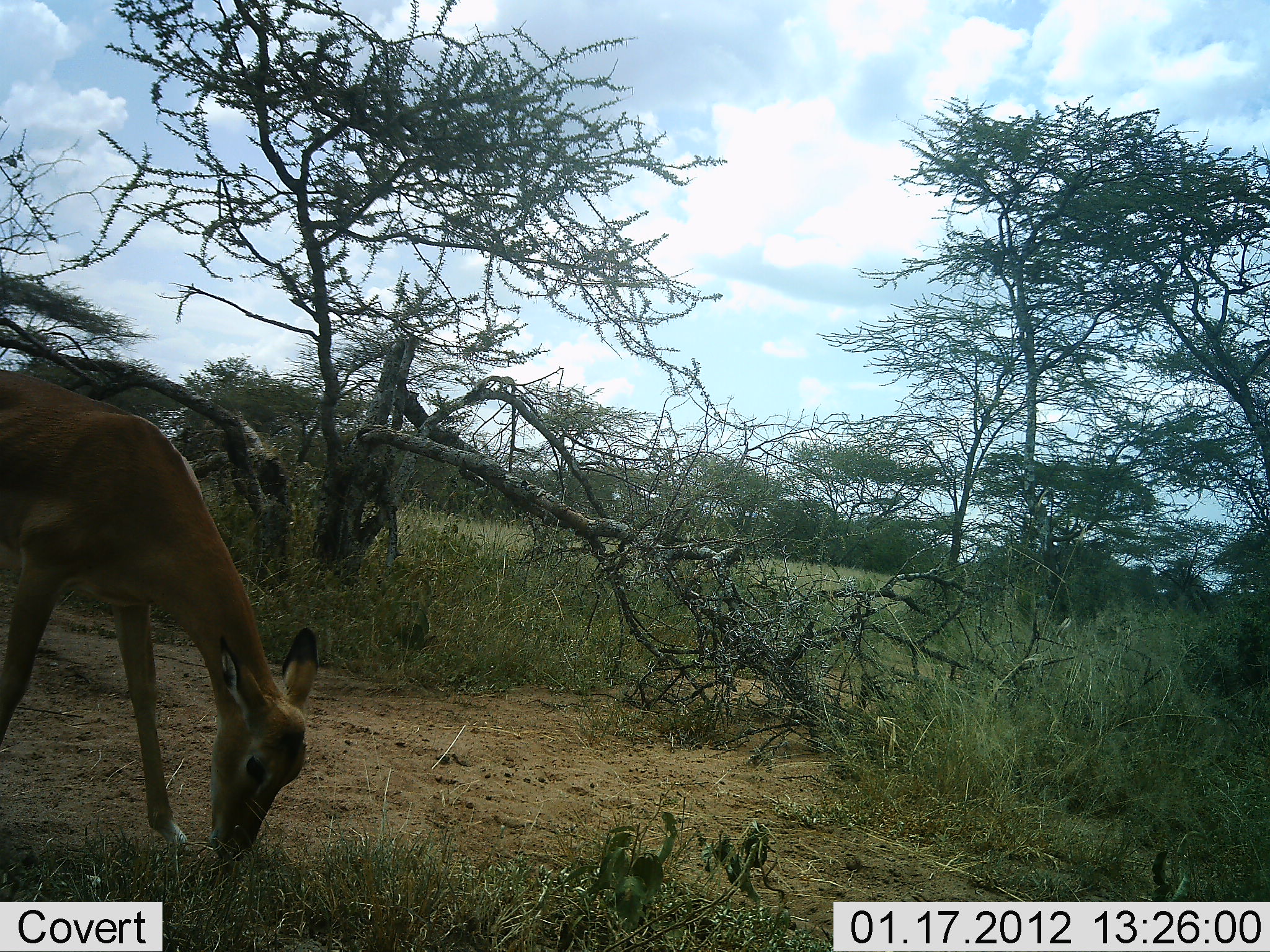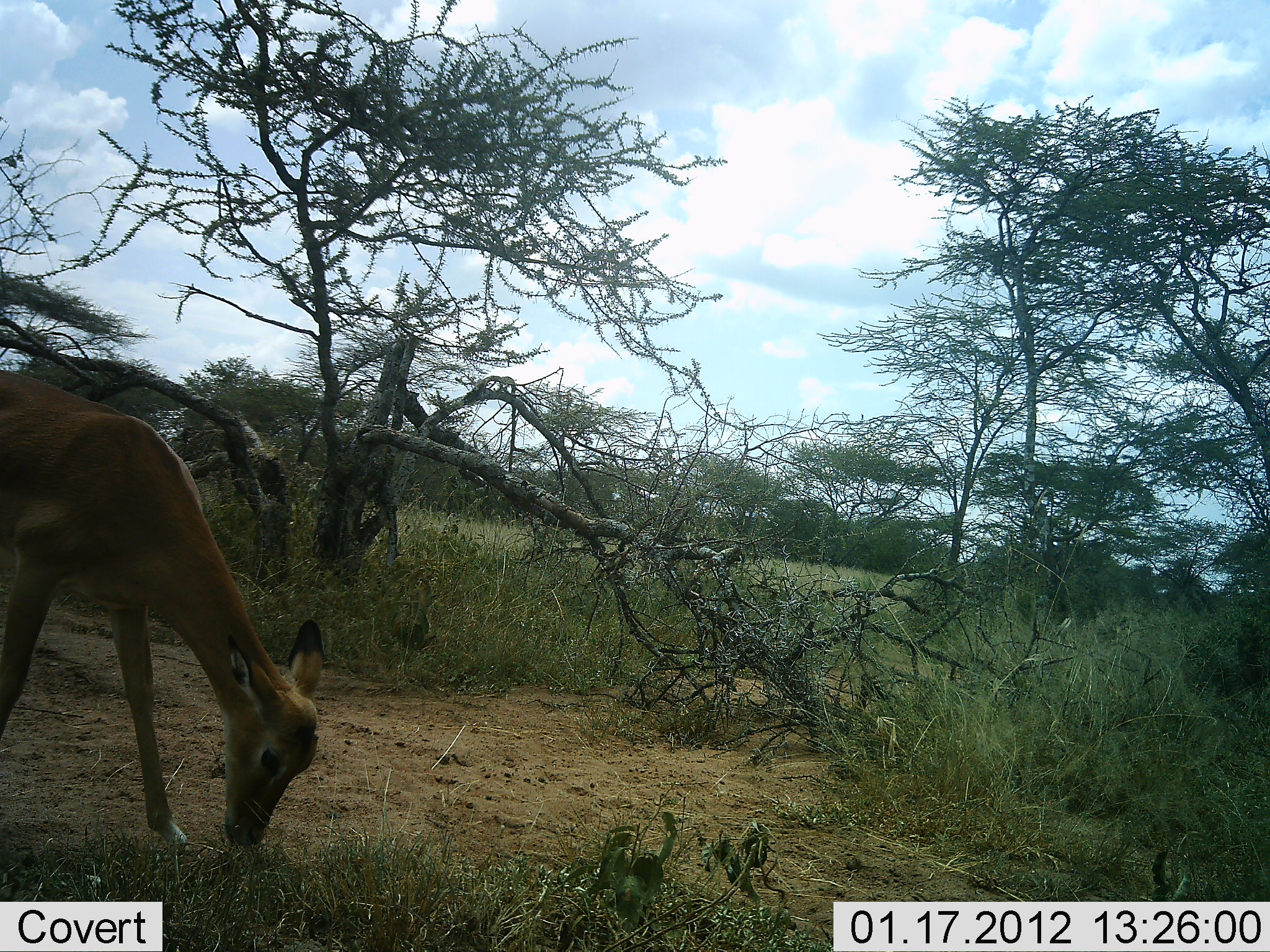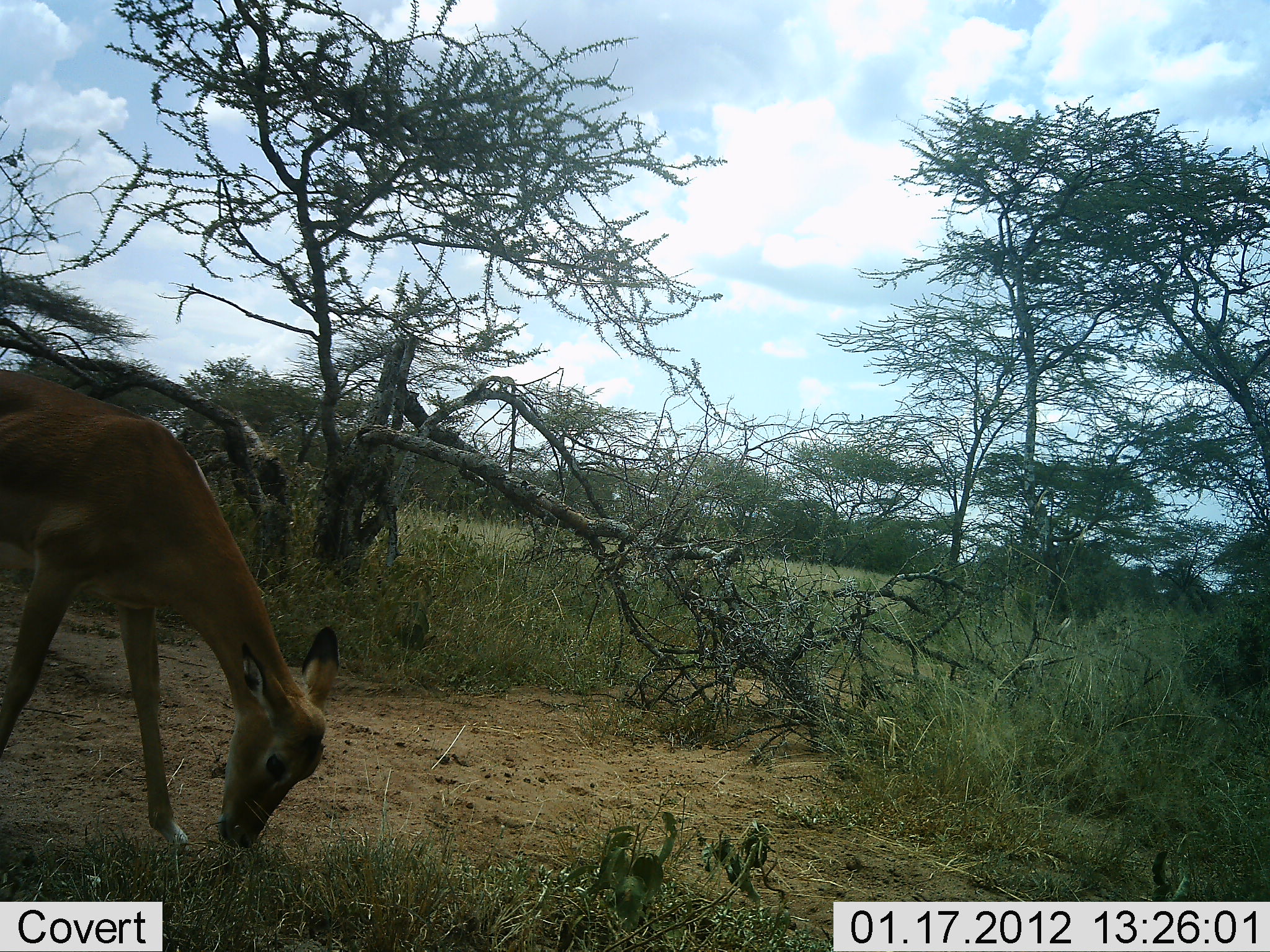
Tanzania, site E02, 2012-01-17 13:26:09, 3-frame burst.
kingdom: Animalia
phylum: Chordata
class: Mammalia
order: Artiodactyla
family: Bovidae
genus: Aepyceros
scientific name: Aepyceros melampus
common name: impala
Impala (Aepyceros melampus), count 1. Behavior (volunteer vote fractions): standing 7%, resting 0%, moving 0%, interacting 0%. Young present (vote fraction): 7%. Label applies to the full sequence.